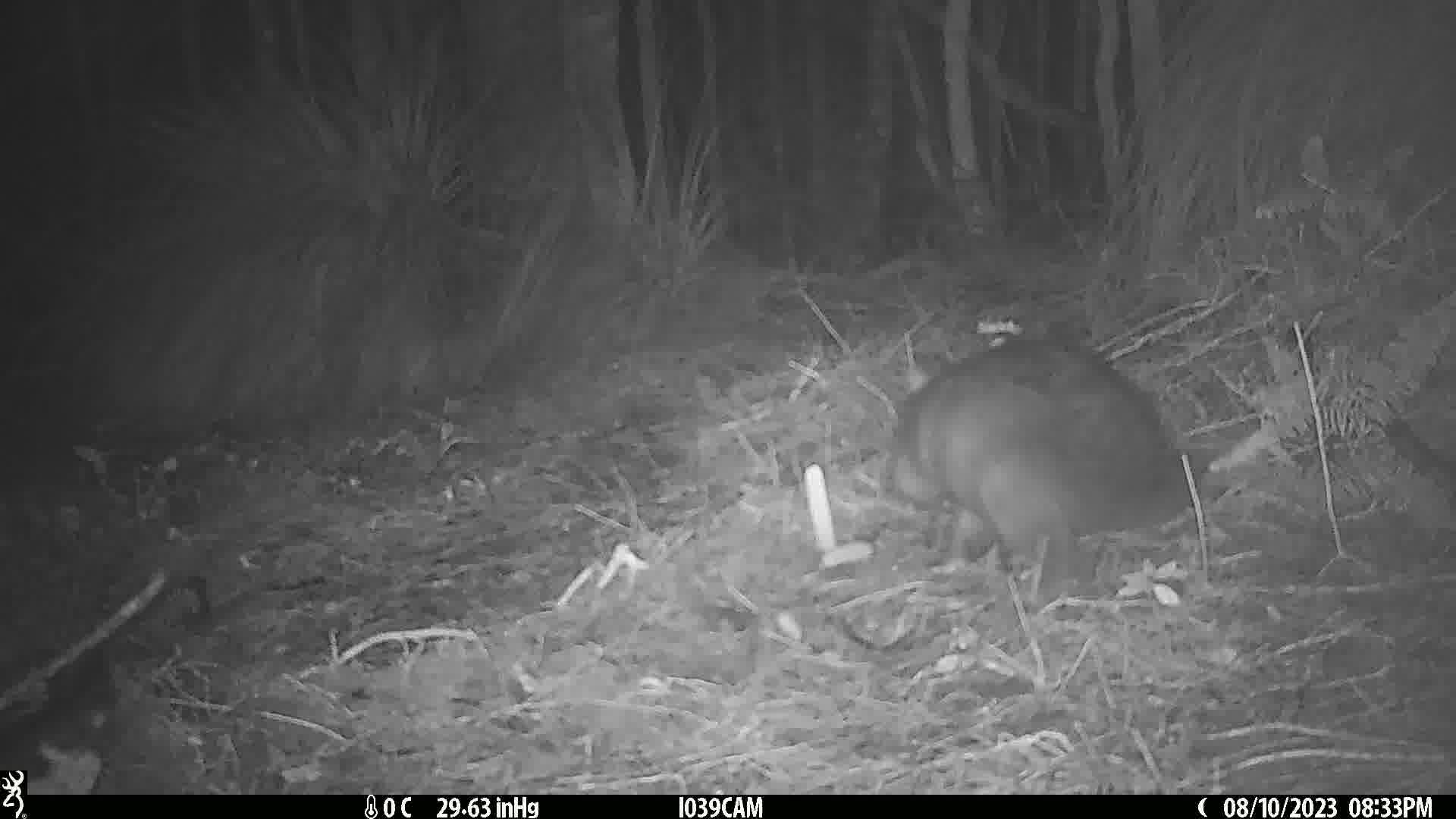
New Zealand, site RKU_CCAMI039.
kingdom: Animalia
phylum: Chordata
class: Mammalia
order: Diprotodontia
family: Phalangeridae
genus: Trichosurus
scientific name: Trichosurus vulpecula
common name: common brushtail possum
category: possum